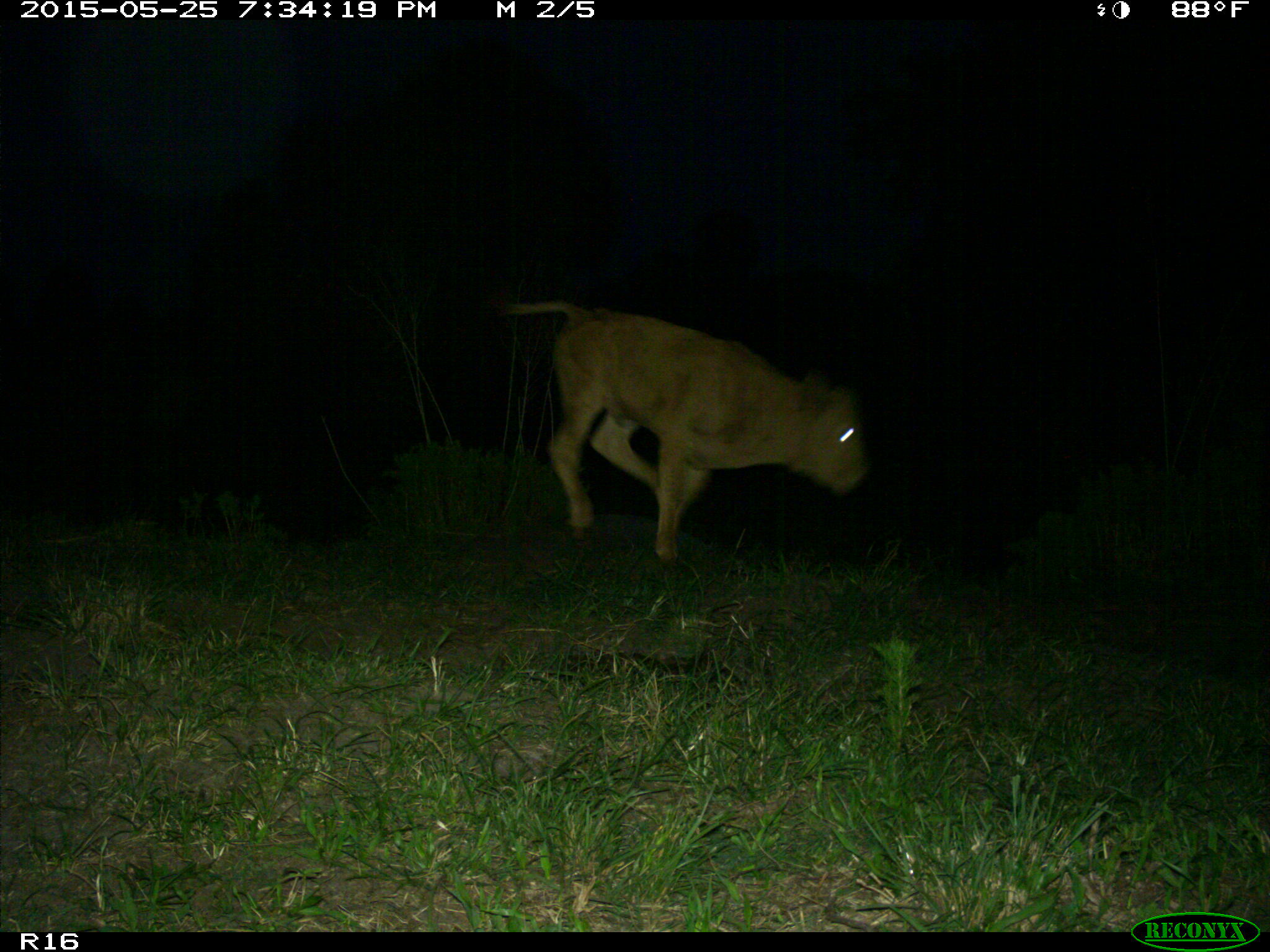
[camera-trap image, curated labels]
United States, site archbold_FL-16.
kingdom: Animalia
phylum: Chordata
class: Mammalia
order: Artiodactyla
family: Bovidae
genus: Bos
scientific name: Bos taurus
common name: domestic cow